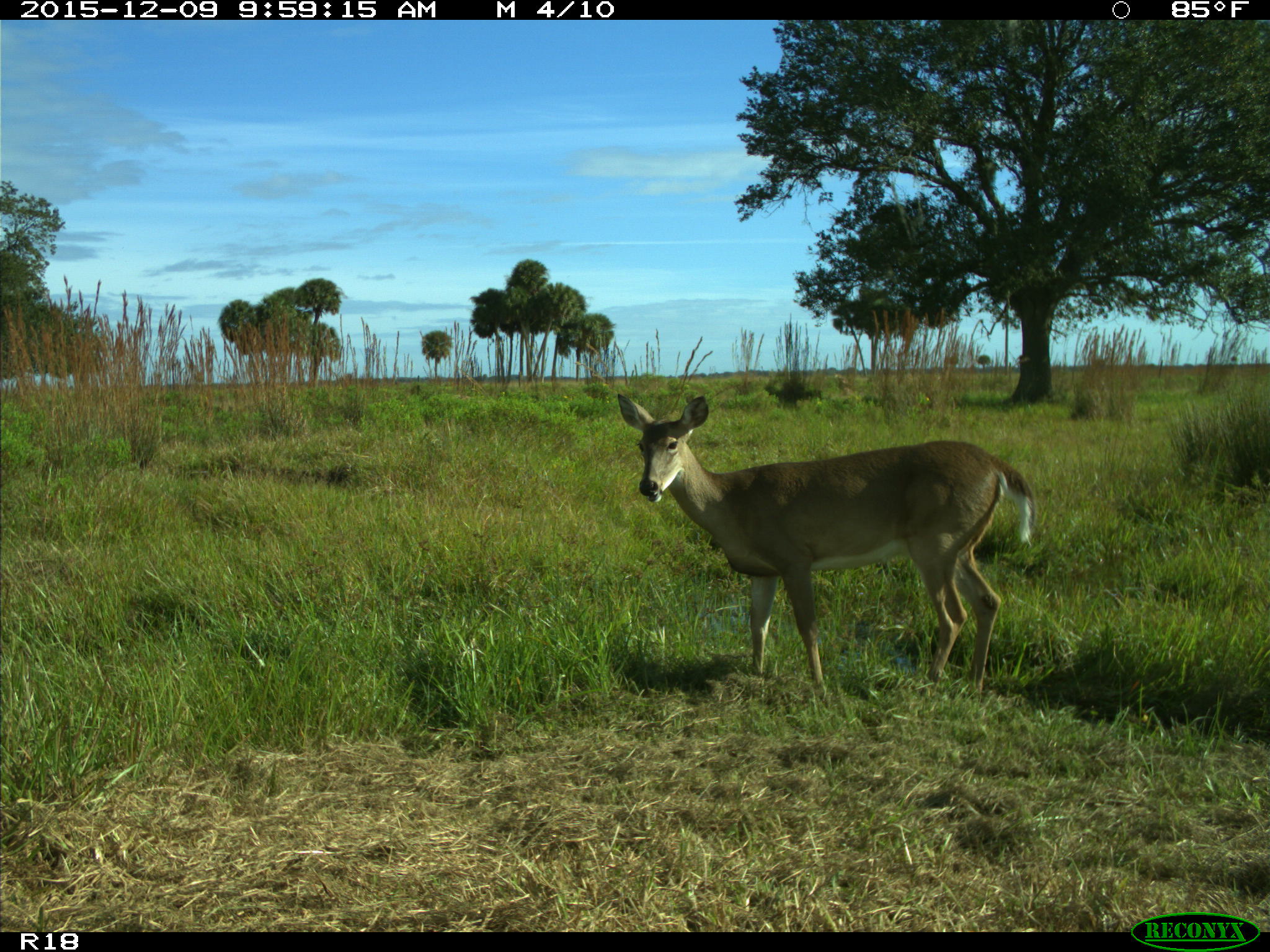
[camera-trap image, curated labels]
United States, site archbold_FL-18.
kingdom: Animalia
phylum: Chordata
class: Mammalia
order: Artiodactyla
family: Cervidae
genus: Odocoileus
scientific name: Odocoileus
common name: deer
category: unidentified deer